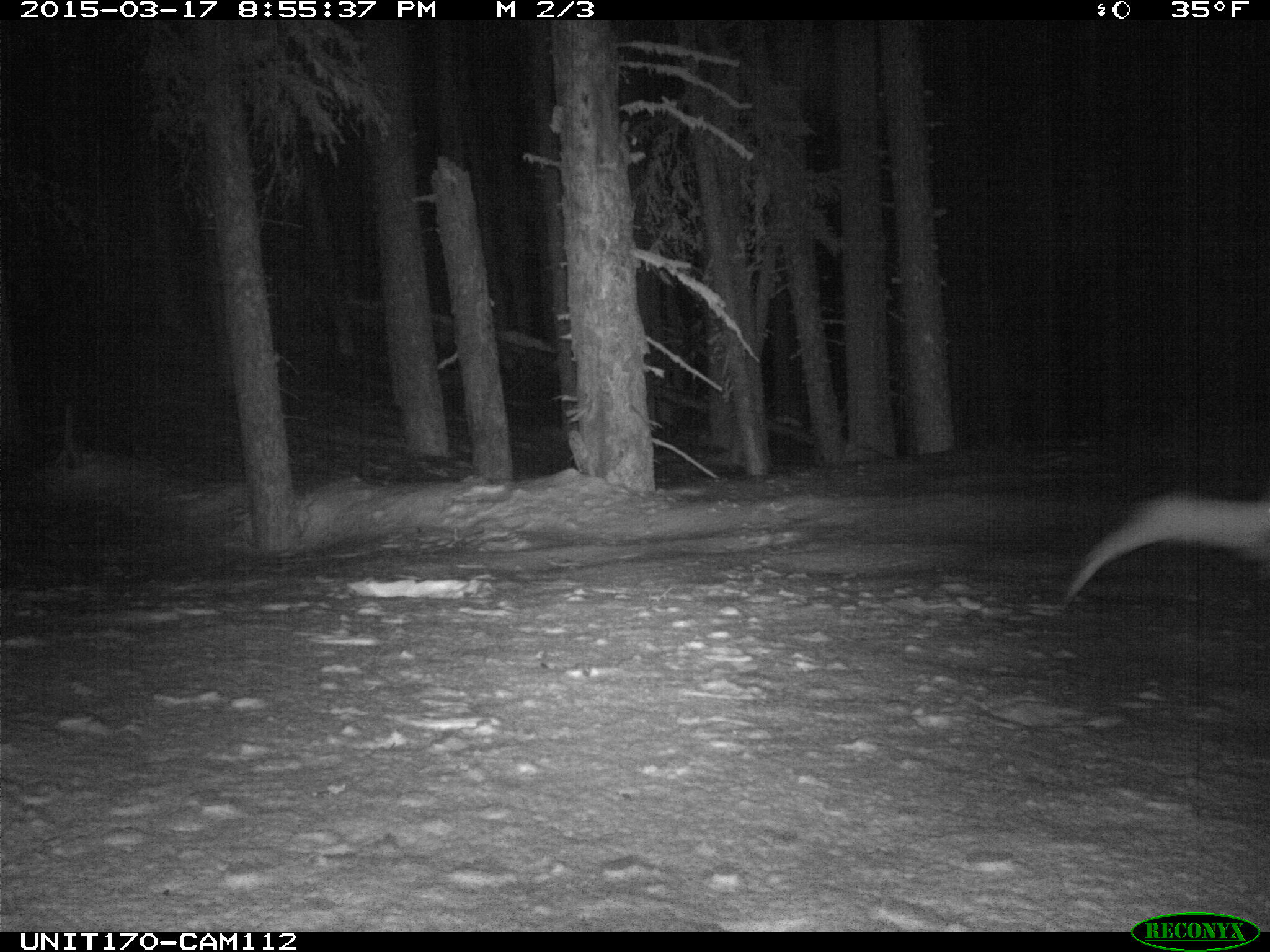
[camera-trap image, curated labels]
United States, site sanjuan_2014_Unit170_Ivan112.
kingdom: Animalia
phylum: Chordata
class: Mammalia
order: Lagomorpha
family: Leporidae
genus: Lepus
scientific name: Lepus americanus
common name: snowshoe hare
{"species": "Lepus americanus (snowshoe hare)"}